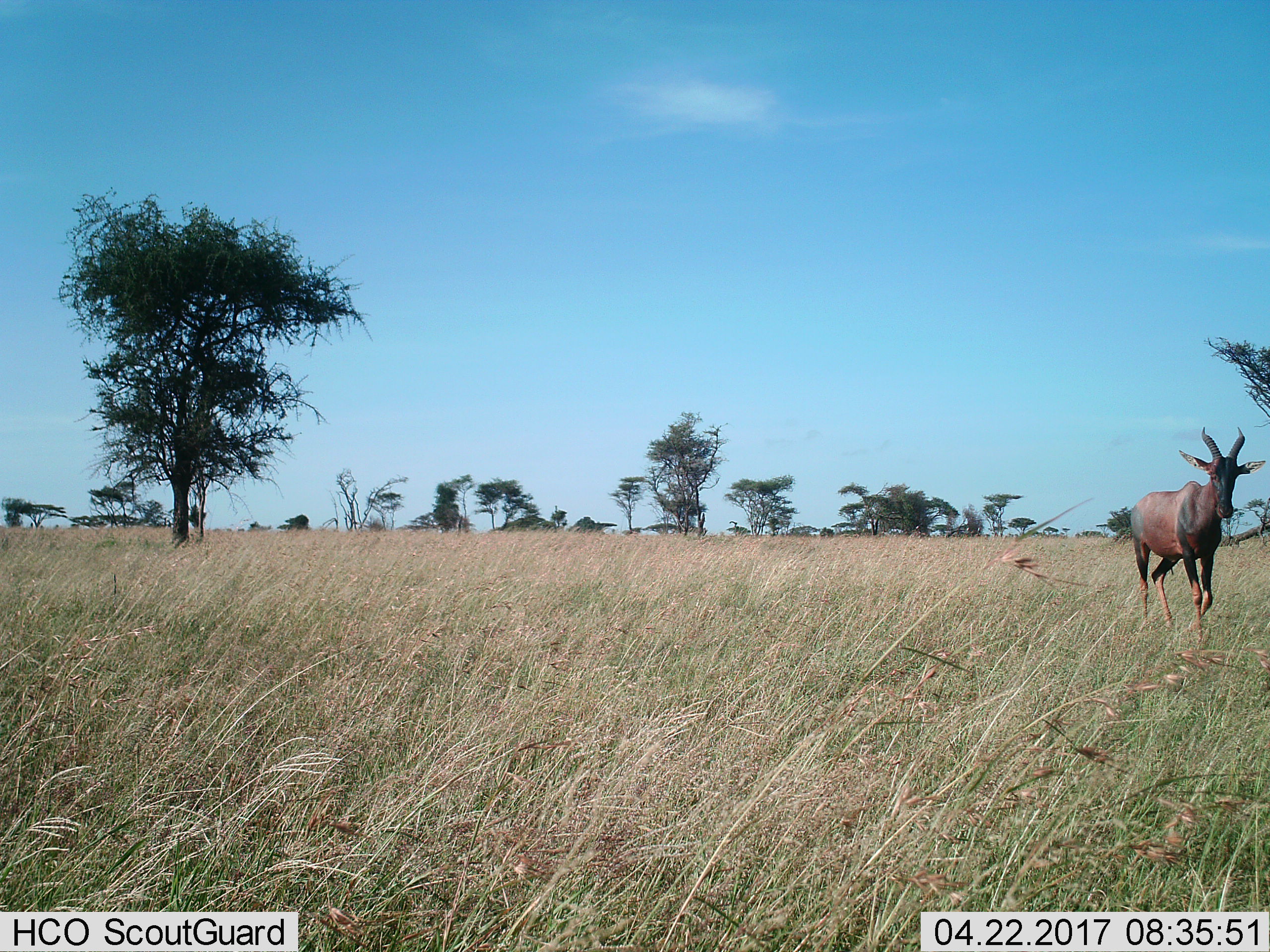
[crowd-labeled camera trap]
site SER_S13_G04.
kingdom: Animalia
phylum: Chordata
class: Mammalia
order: Artiodactyla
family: Bovidae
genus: Damaliscus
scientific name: Damaliscus lunatus jimela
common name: topi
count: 1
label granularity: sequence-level